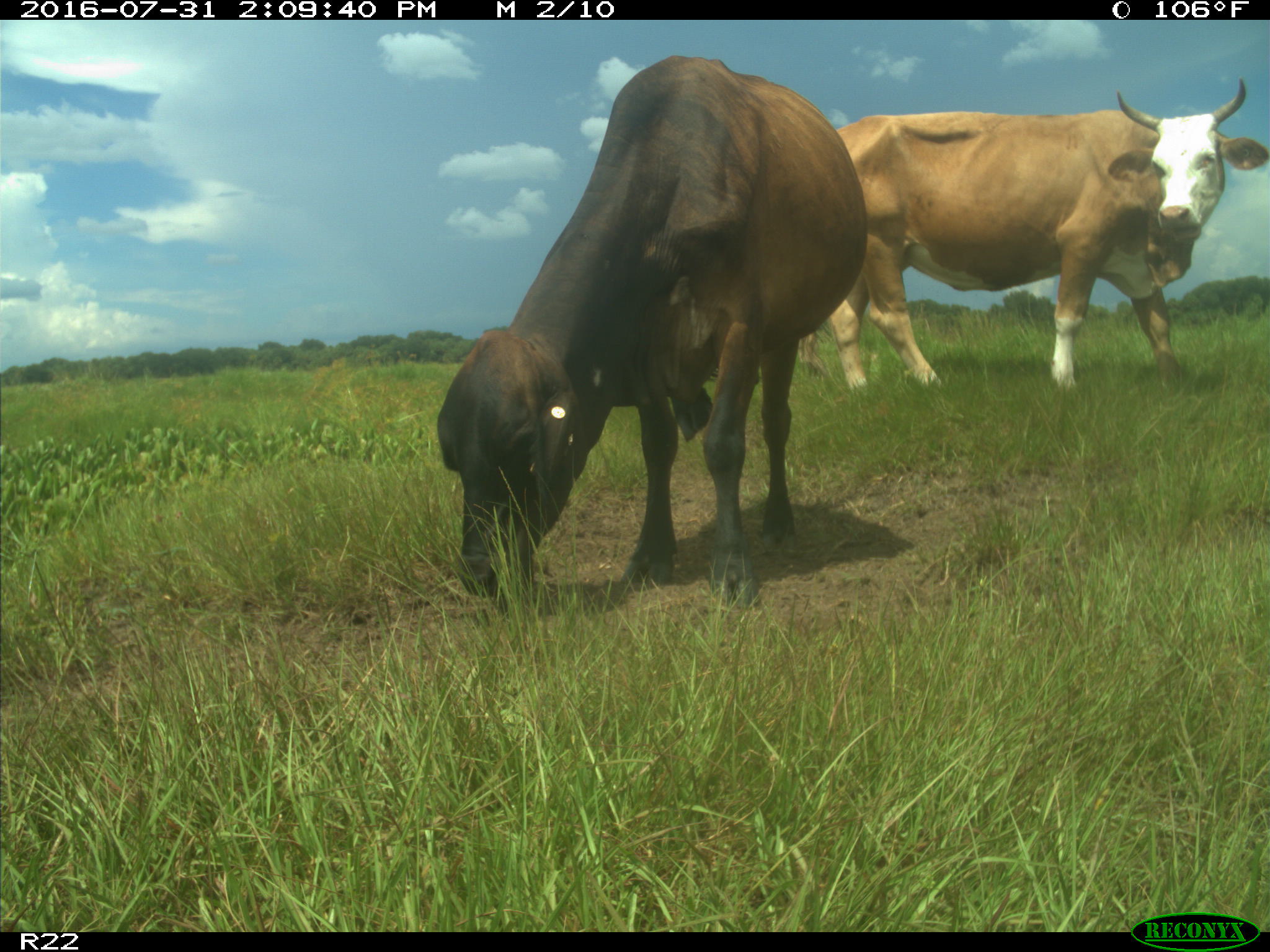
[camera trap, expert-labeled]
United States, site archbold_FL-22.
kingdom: Animalia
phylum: Chordata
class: Mammalia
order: Artiodactyla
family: Bovidae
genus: Bos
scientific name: Bos taurus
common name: domestic cow